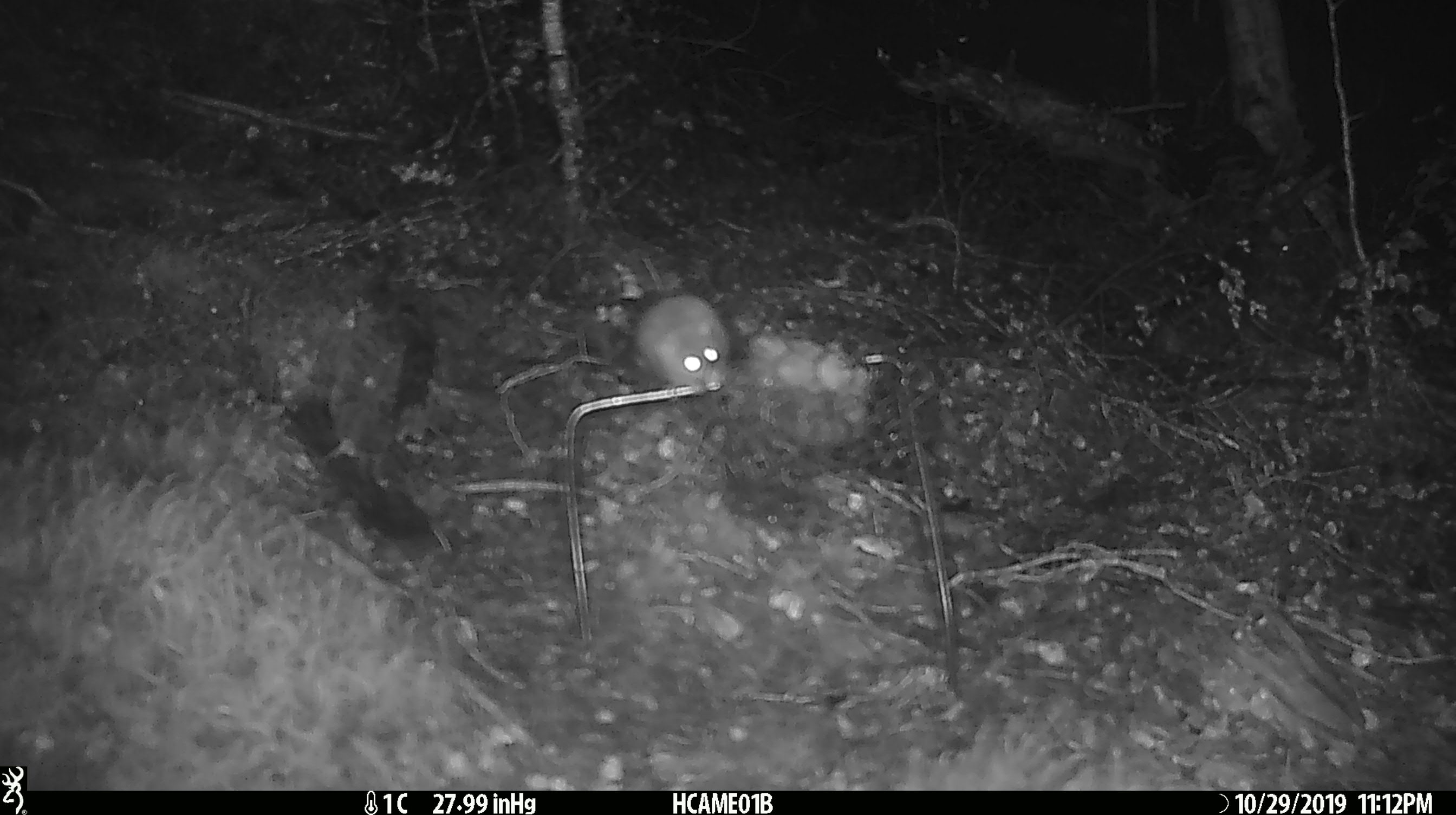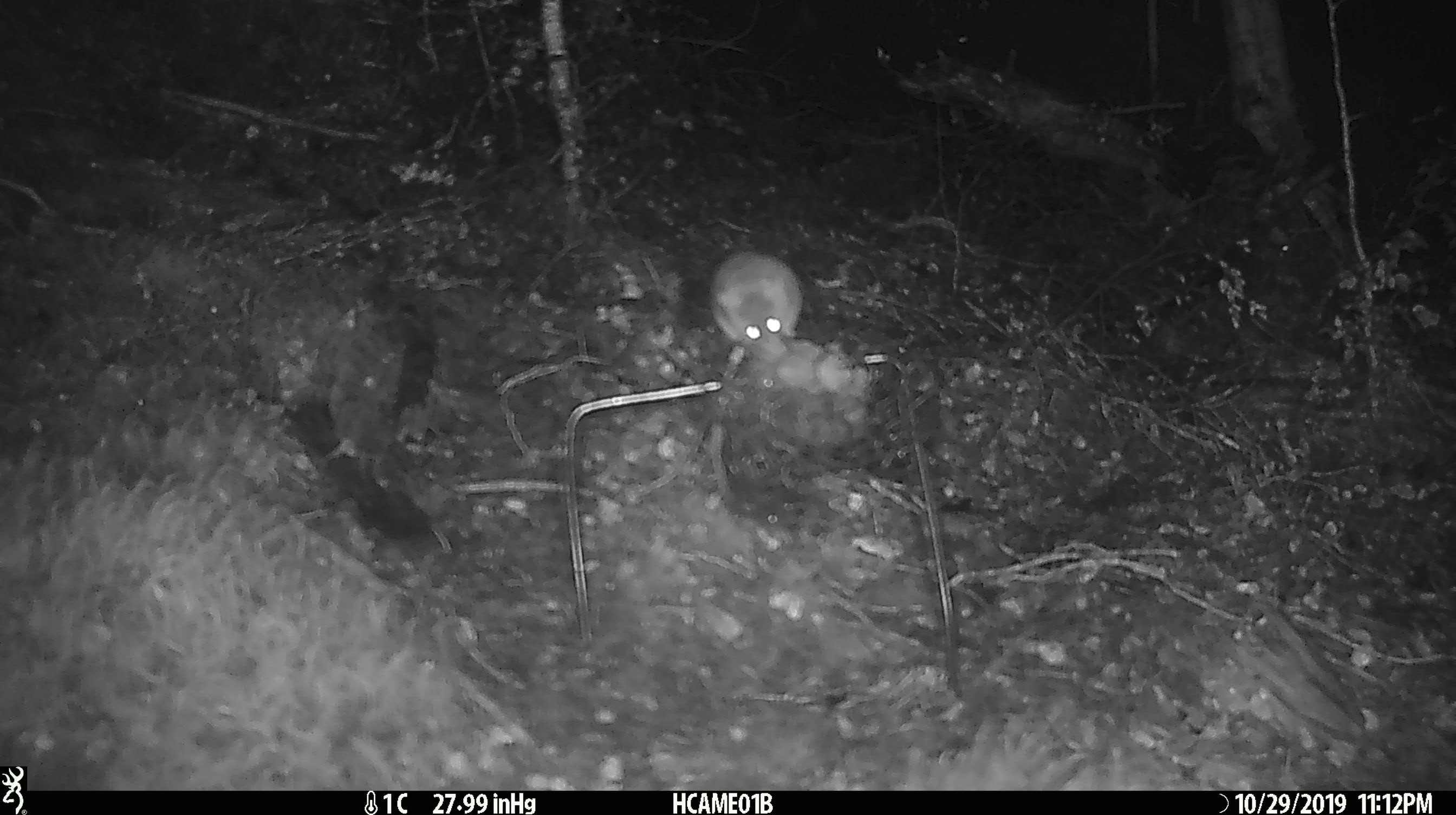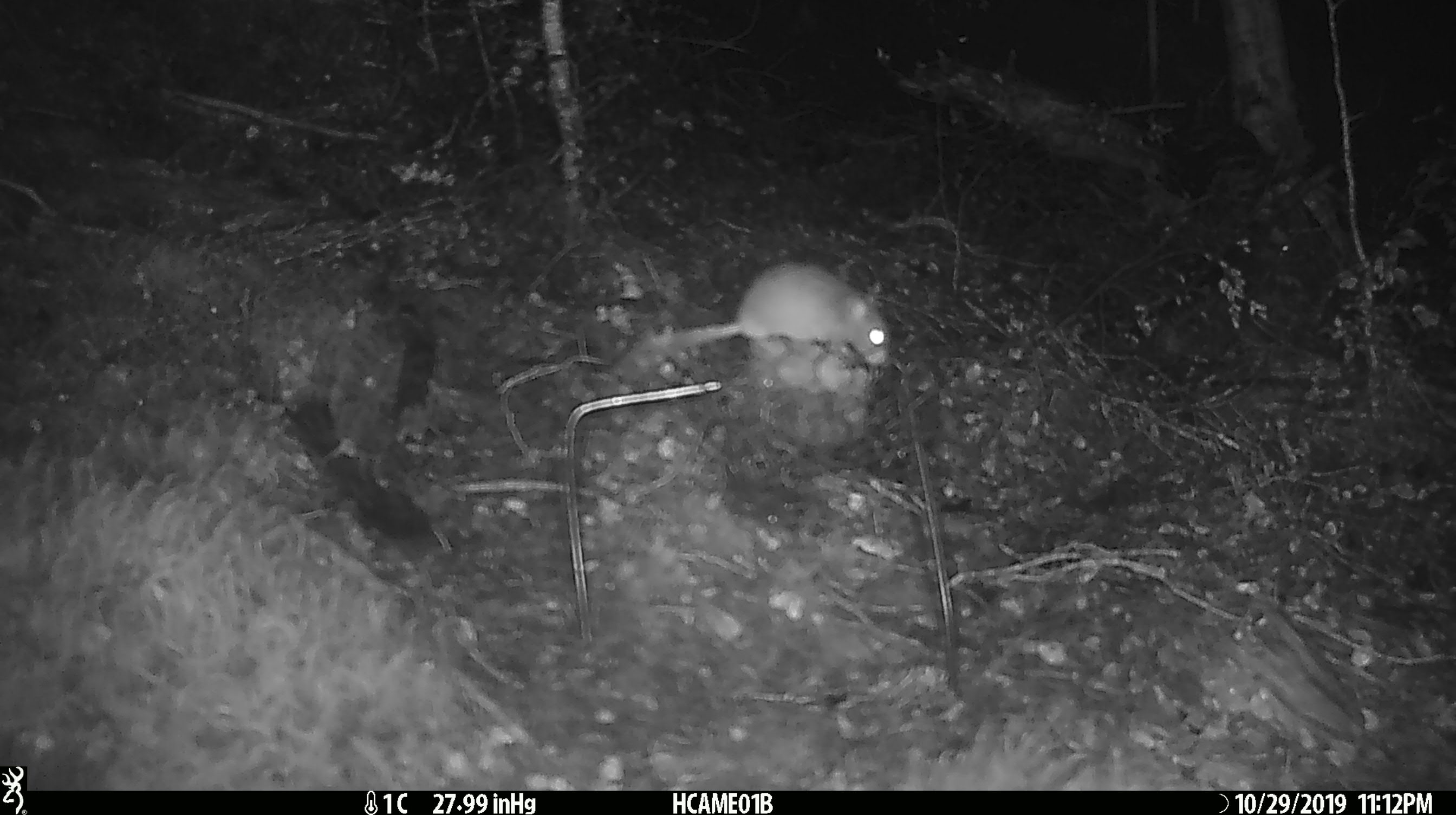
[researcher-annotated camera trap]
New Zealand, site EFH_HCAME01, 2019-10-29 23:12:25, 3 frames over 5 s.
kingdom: Animalia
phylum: Chordata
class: Mammalia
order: Rodentia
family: Muridae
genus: Mus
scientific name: Mus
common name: mouse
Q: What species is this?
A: Mouse (Mus).